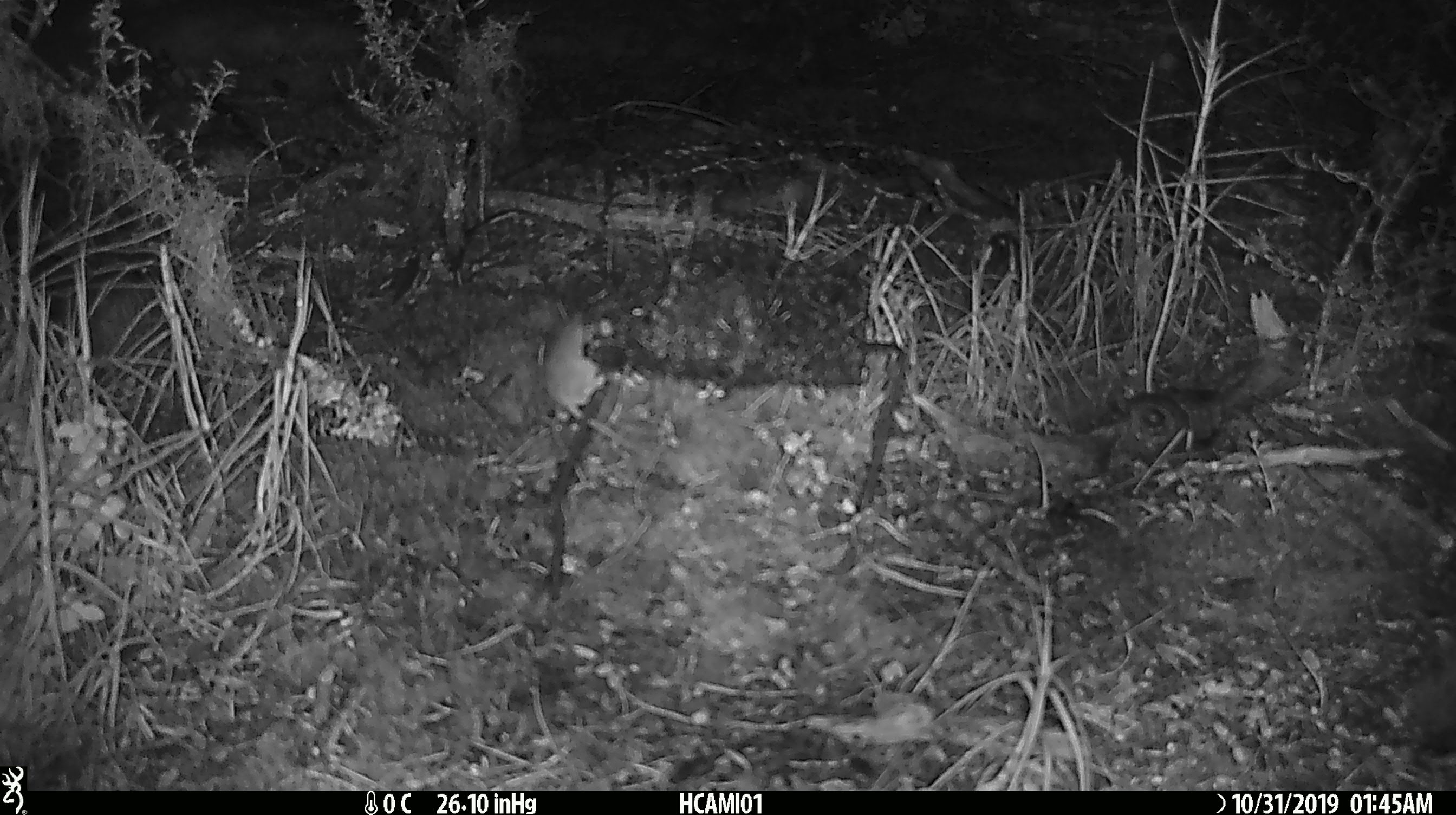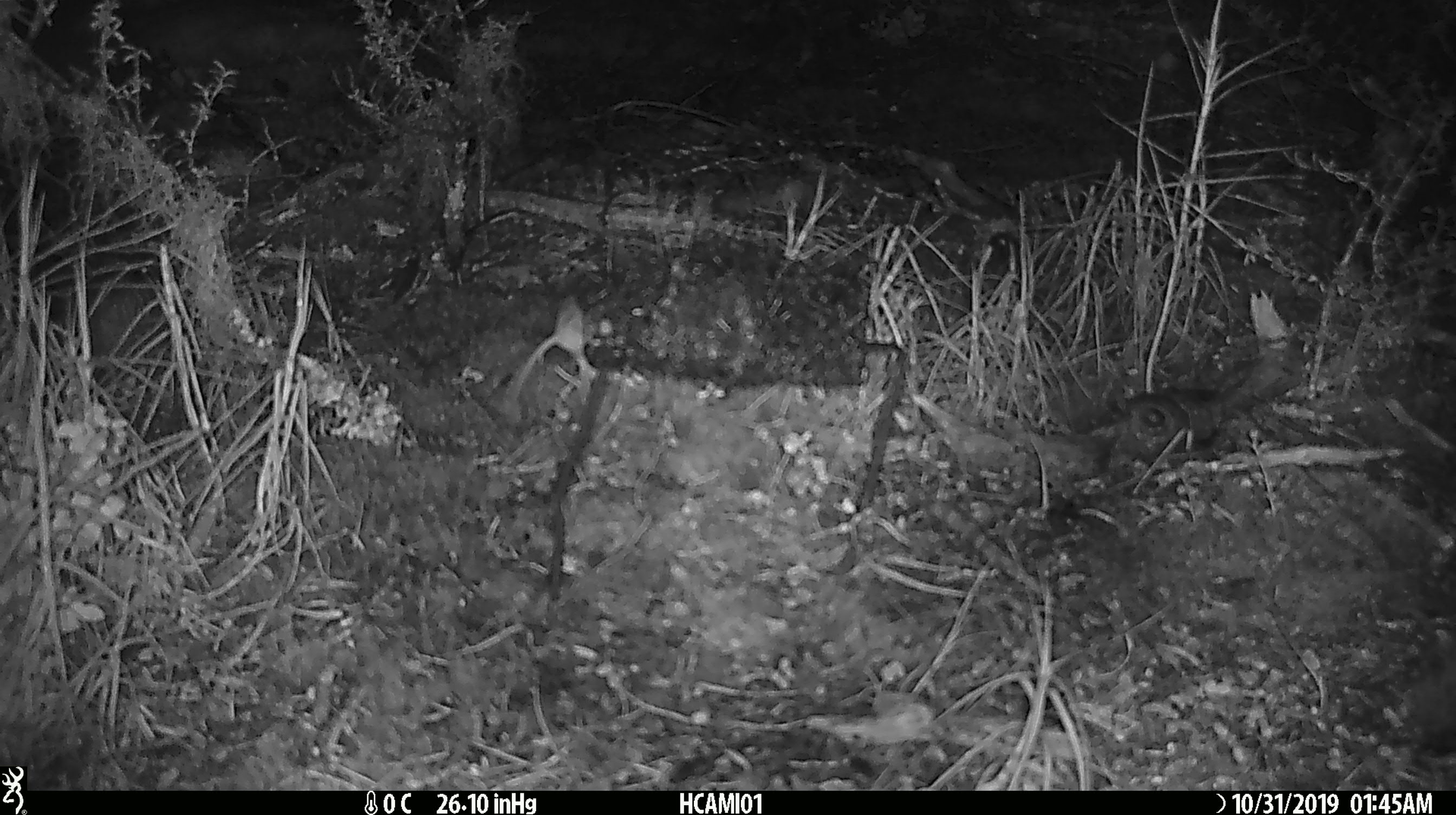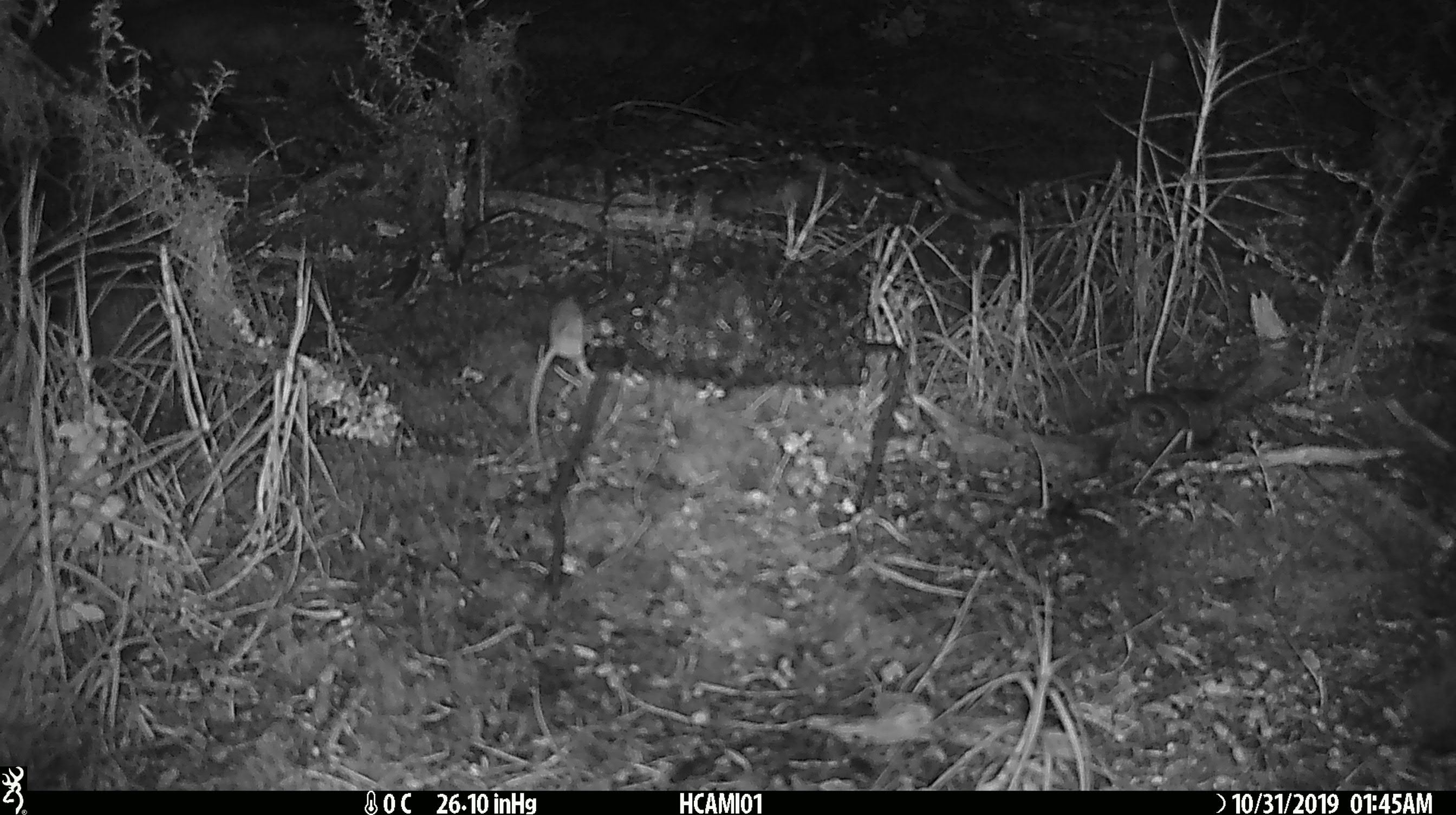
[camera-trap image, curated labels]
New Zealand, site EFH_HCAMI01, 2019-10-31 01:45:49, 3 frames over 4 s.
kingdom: Animalia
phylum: Chordata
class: Mammalia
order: Rodentia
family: Muridae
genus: Mus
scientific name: Mus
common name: mouse